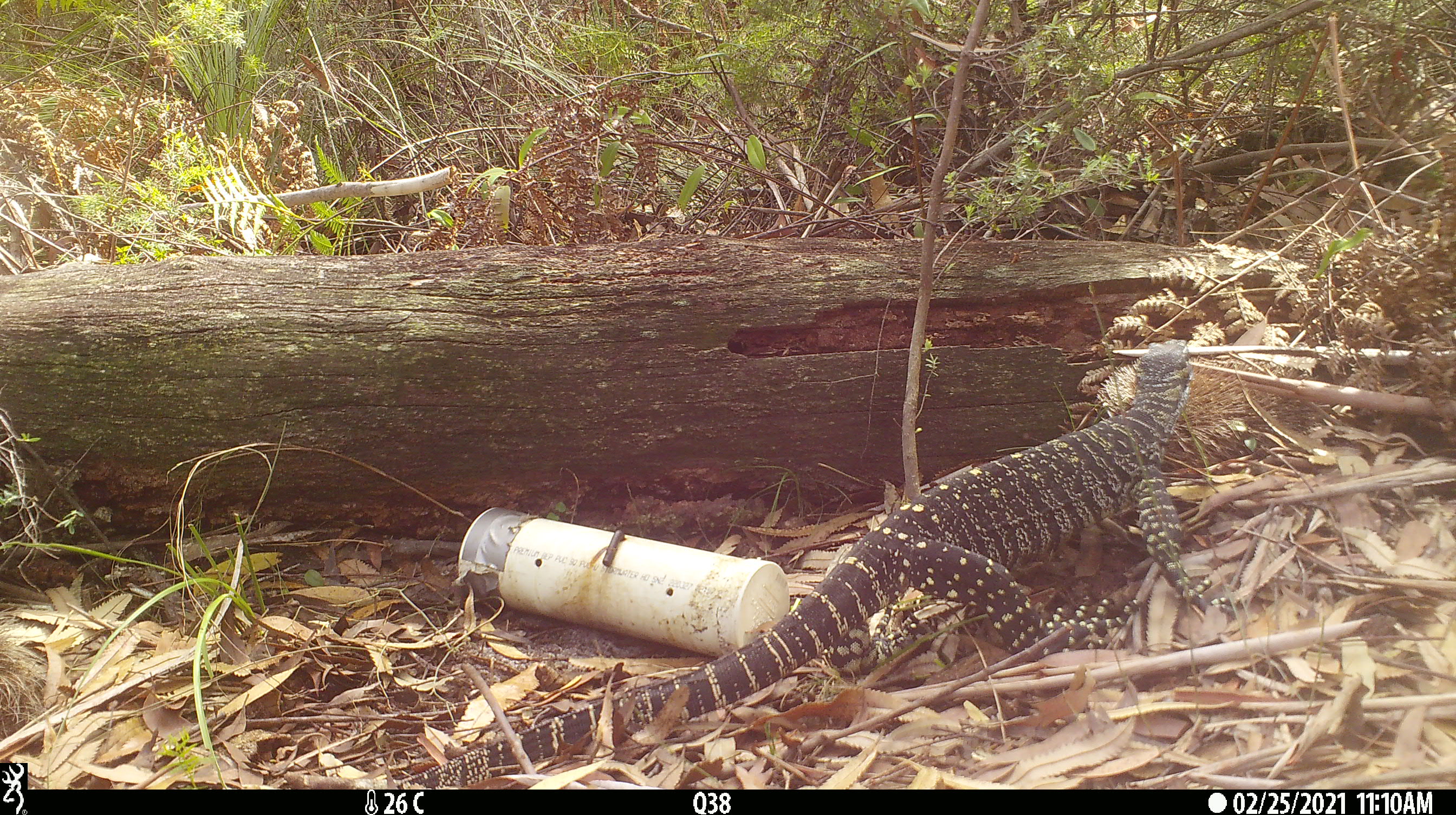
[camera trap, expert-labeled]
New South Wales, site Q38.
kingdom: Animalia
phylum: Chordata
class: Reptilia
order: Squamata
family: Varanidae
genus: Varanus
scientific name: Varanus varius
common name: lace monitor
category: goanna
Goanna (lace monitor) (Varanus varius).